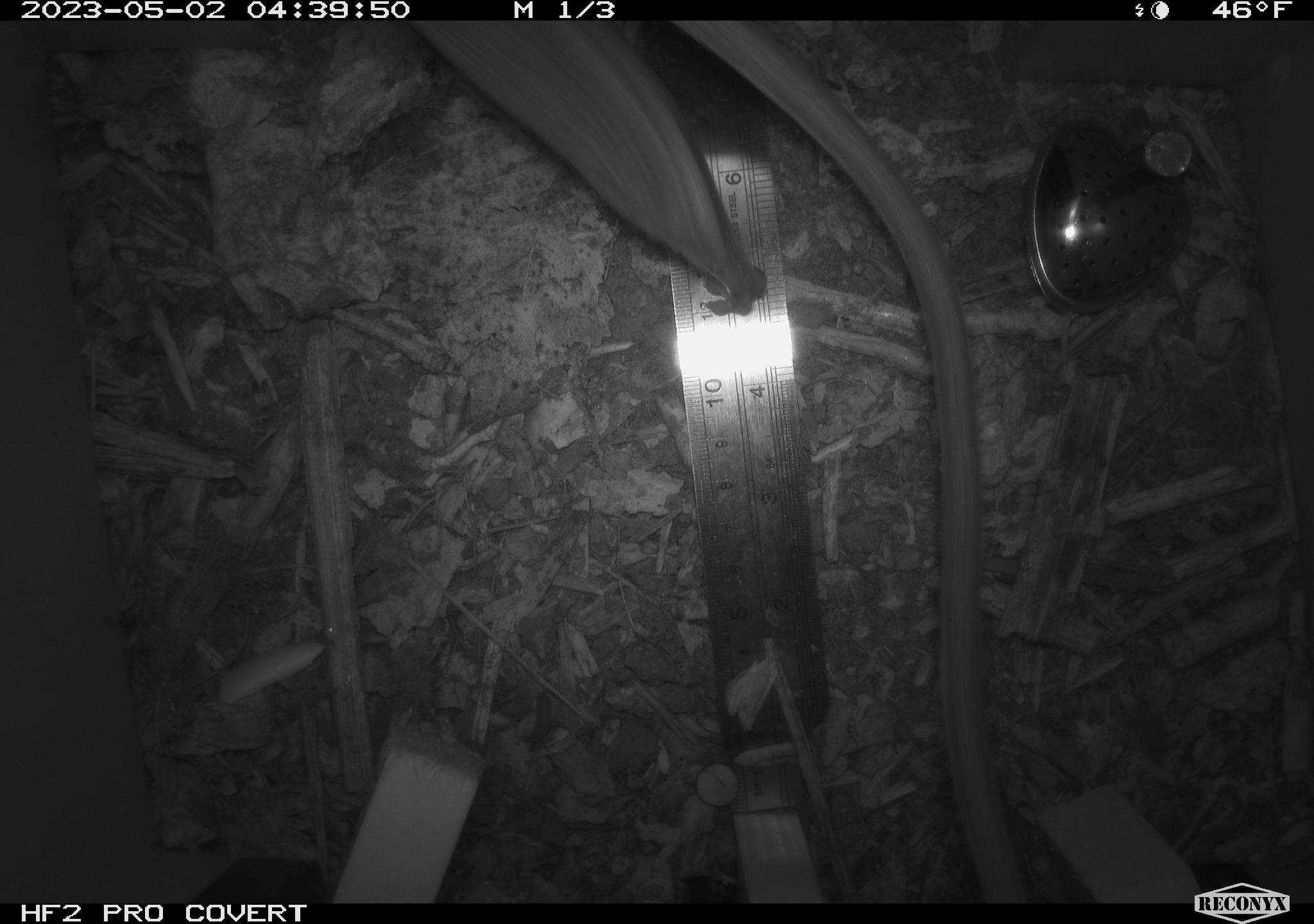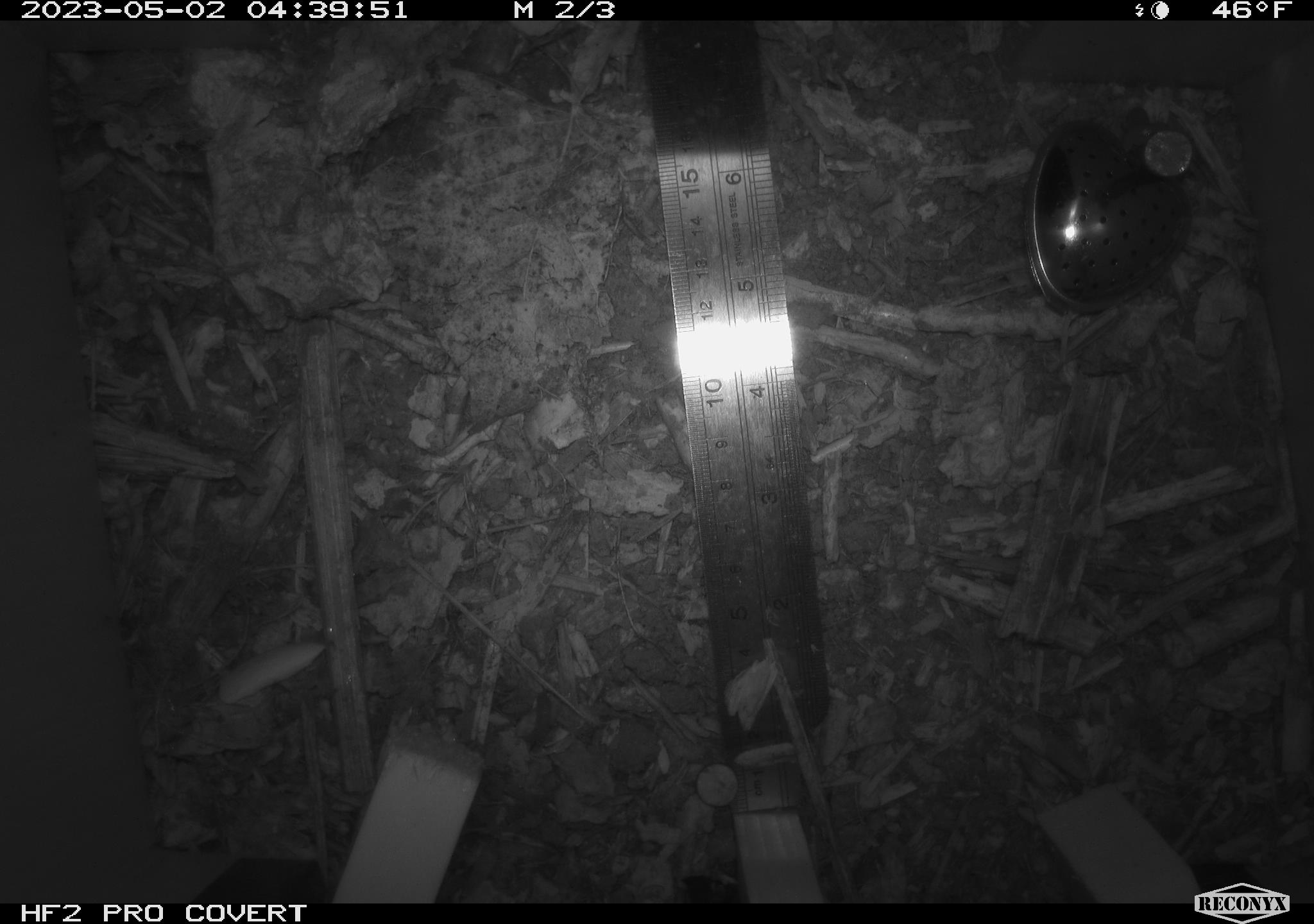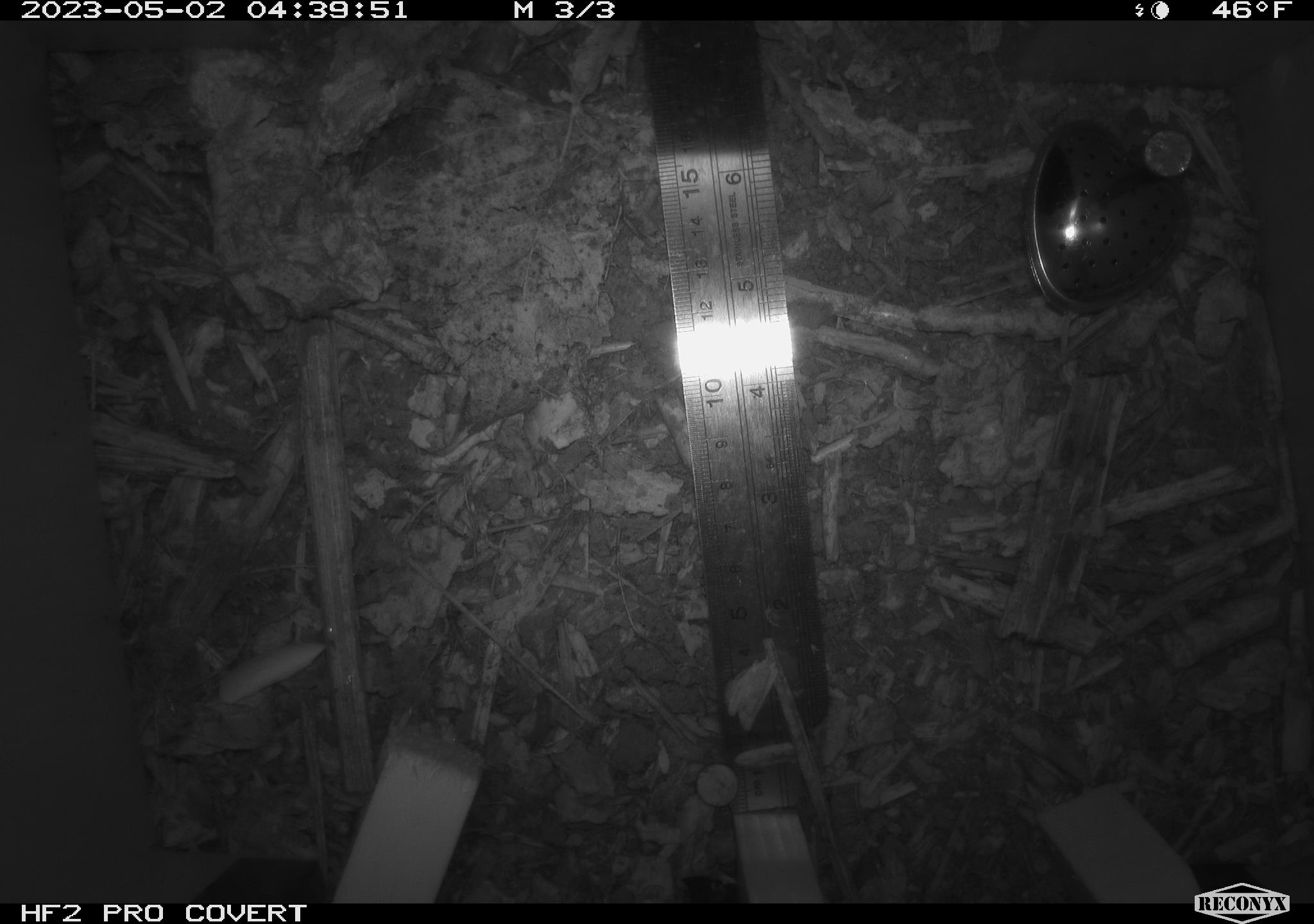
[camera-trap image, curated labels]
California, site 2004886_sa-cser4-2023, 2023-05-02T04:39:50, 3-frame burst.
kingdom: Animalia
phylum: Chordata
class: Mammalia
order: Rodentia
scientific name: Rodentia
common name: woodrat or rat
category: woodrat or rat species